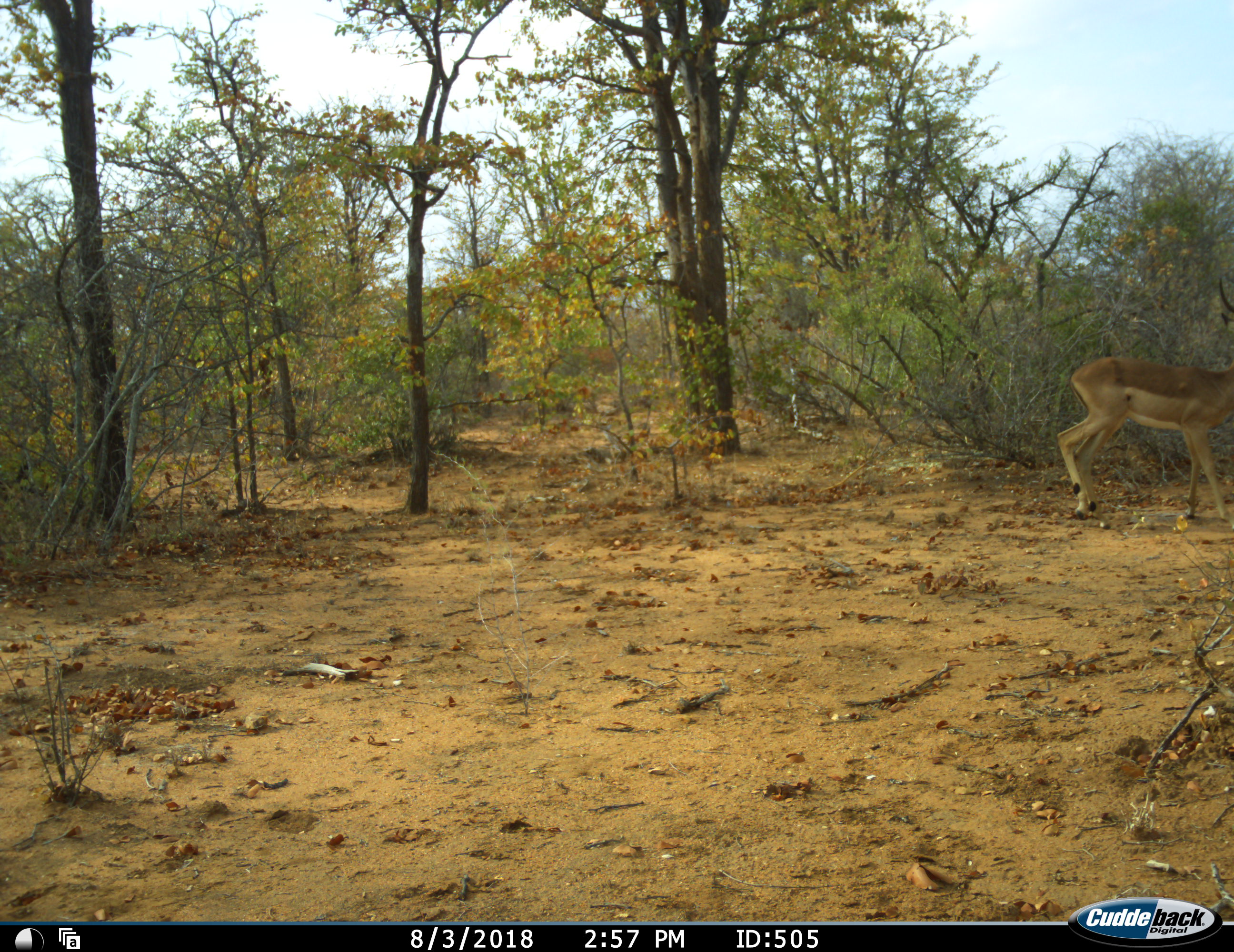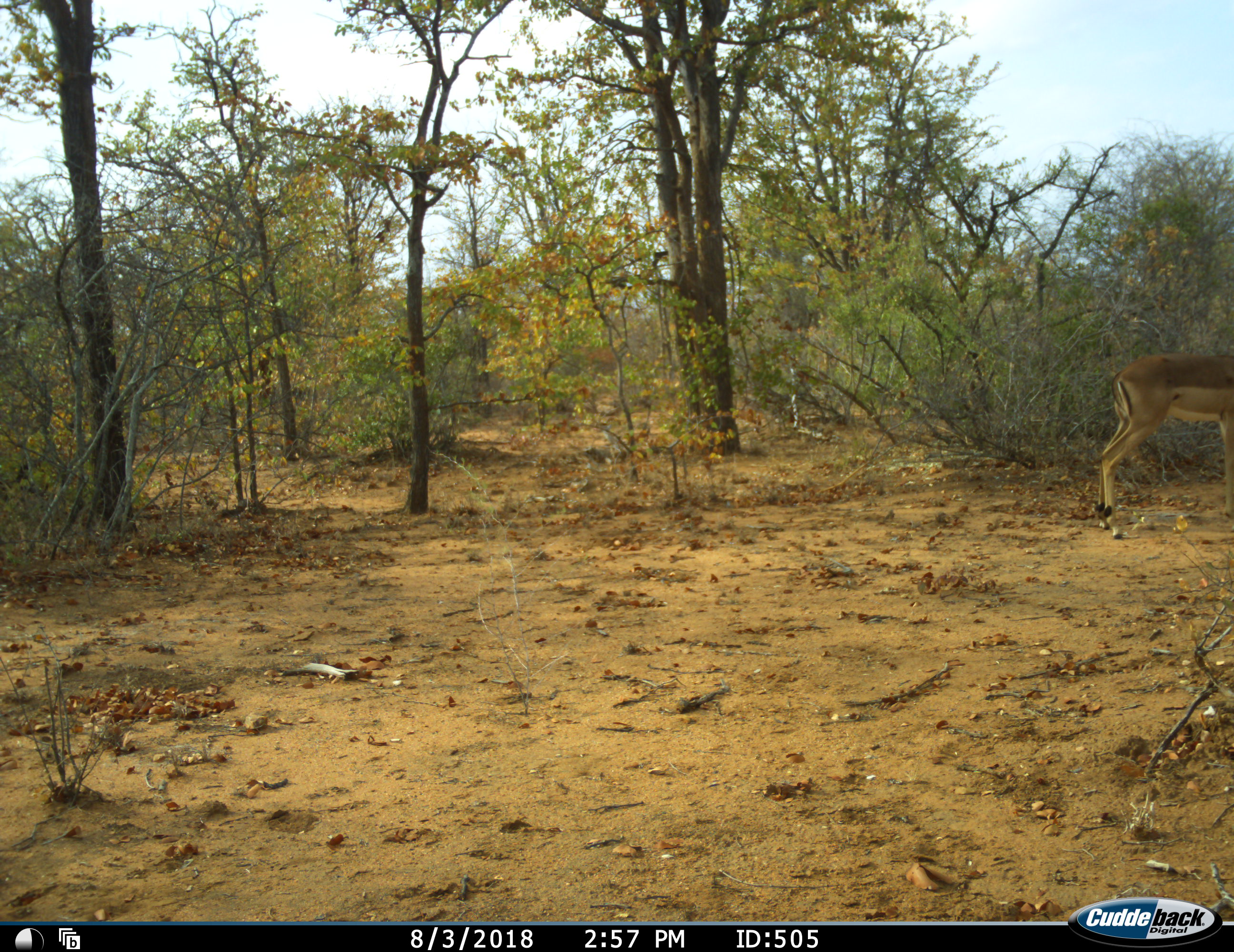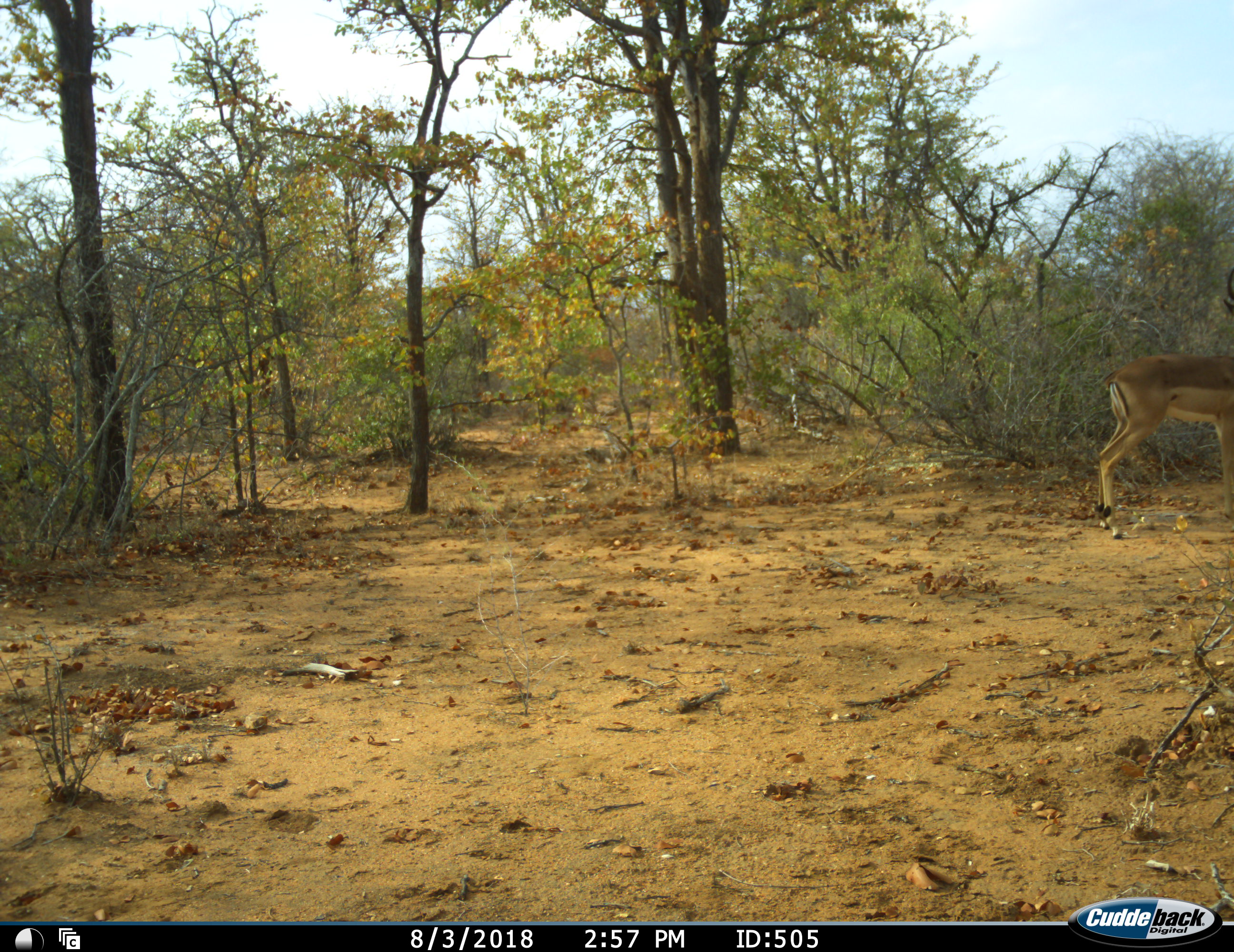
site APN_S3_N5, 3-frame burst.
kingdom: Animalia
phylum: Chordata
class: Mammalia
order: Artiodactyla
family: Bovidae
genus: Aepyceros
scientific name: Aepyceros melampus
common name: impala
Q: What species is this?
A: Impala (Aepyceros melampus).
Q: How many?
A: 1.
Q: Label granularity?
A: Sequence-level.